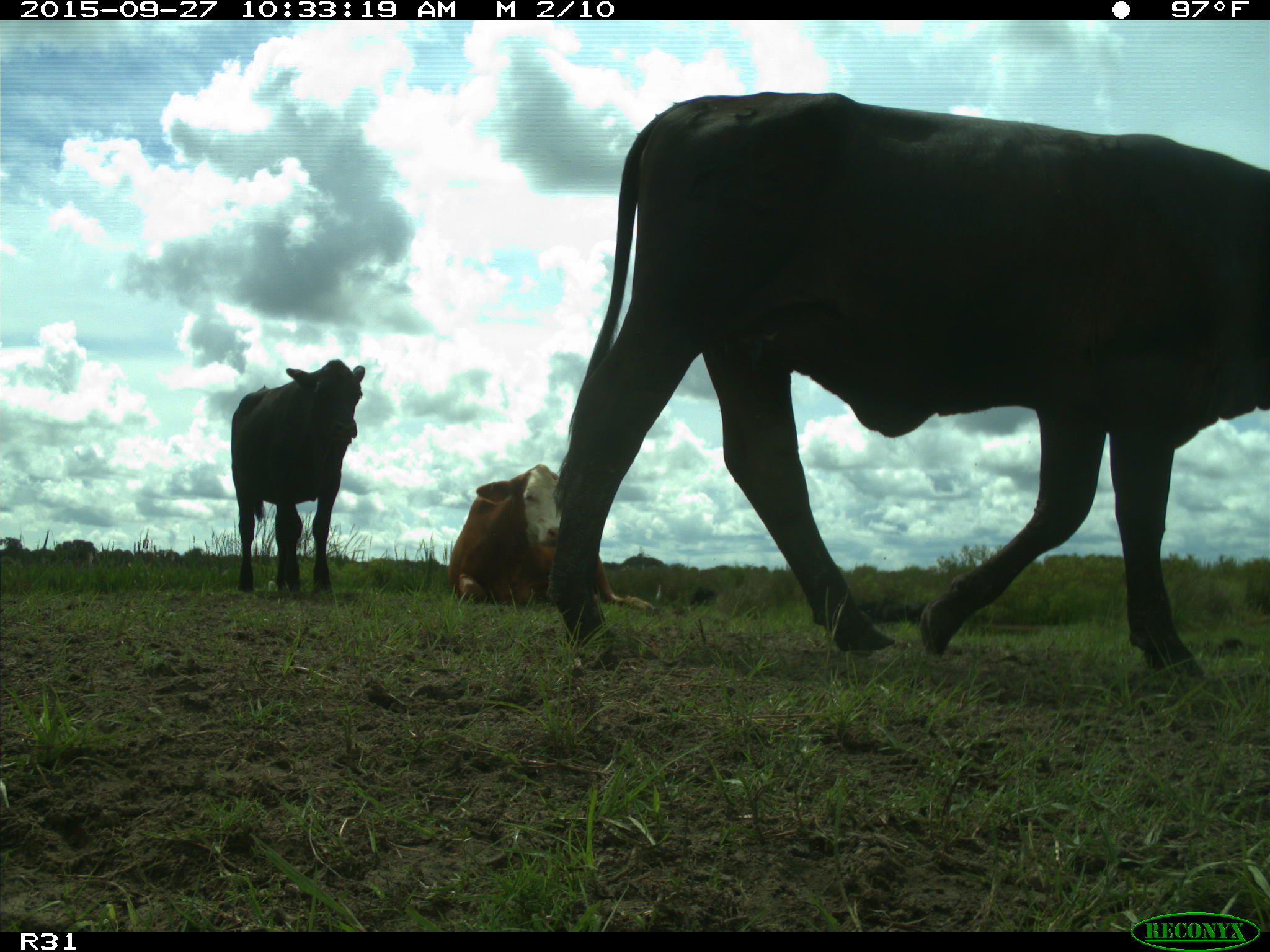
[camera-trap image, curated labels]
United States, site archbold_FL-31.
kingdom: Animalia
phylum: Chordata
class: Mammalia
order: Artiodactyla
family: Bovidae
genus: Bos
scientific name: Bos taurus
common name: domestic cow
Bos taurus (domestic cow).